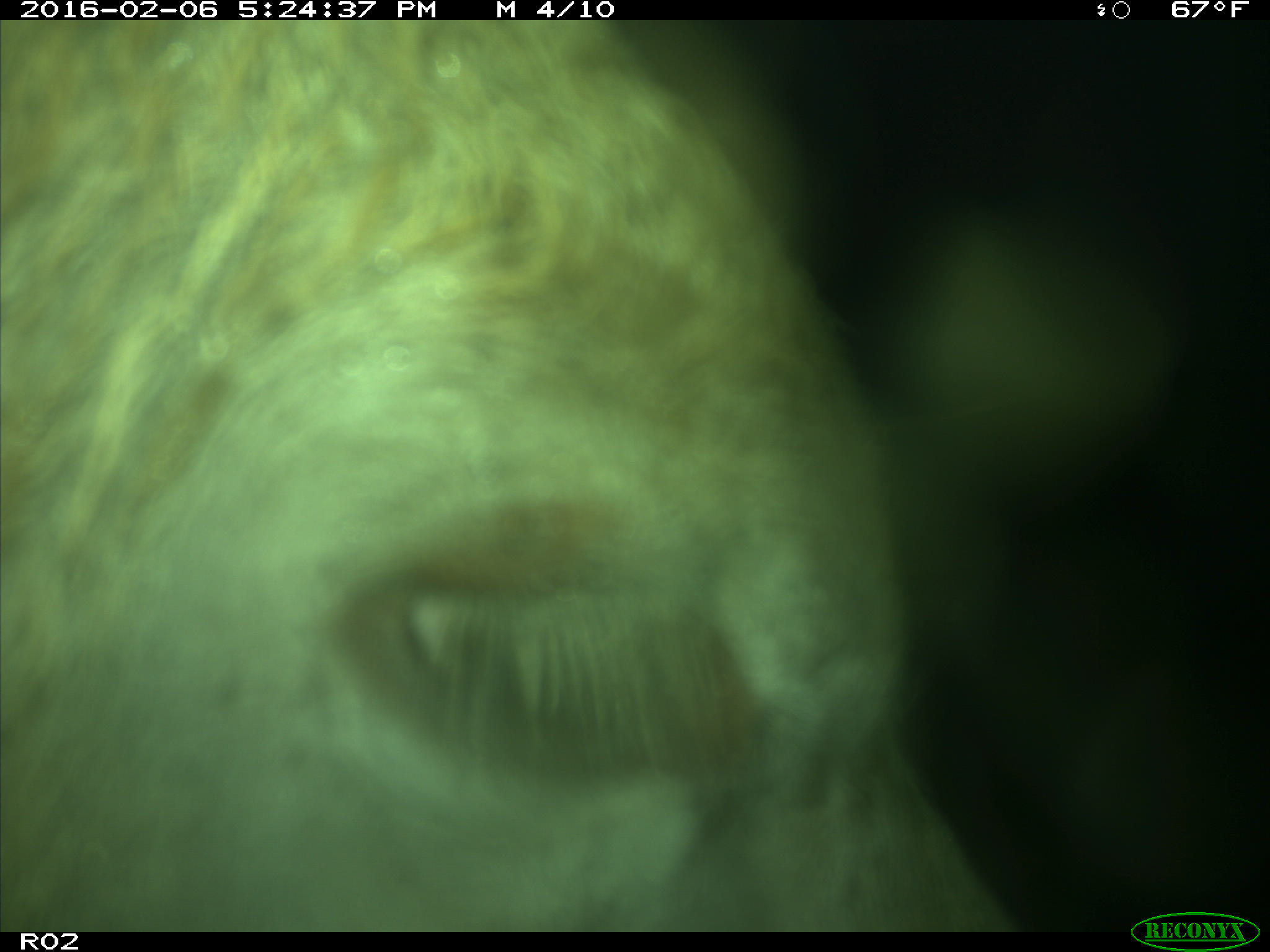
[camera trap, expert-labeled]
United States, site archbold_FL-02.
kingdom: Animalia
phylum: Chordata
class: Mammalia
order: Artiodactyla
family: Bovidae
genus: Bos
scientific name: Bos taurus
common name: domestic cow